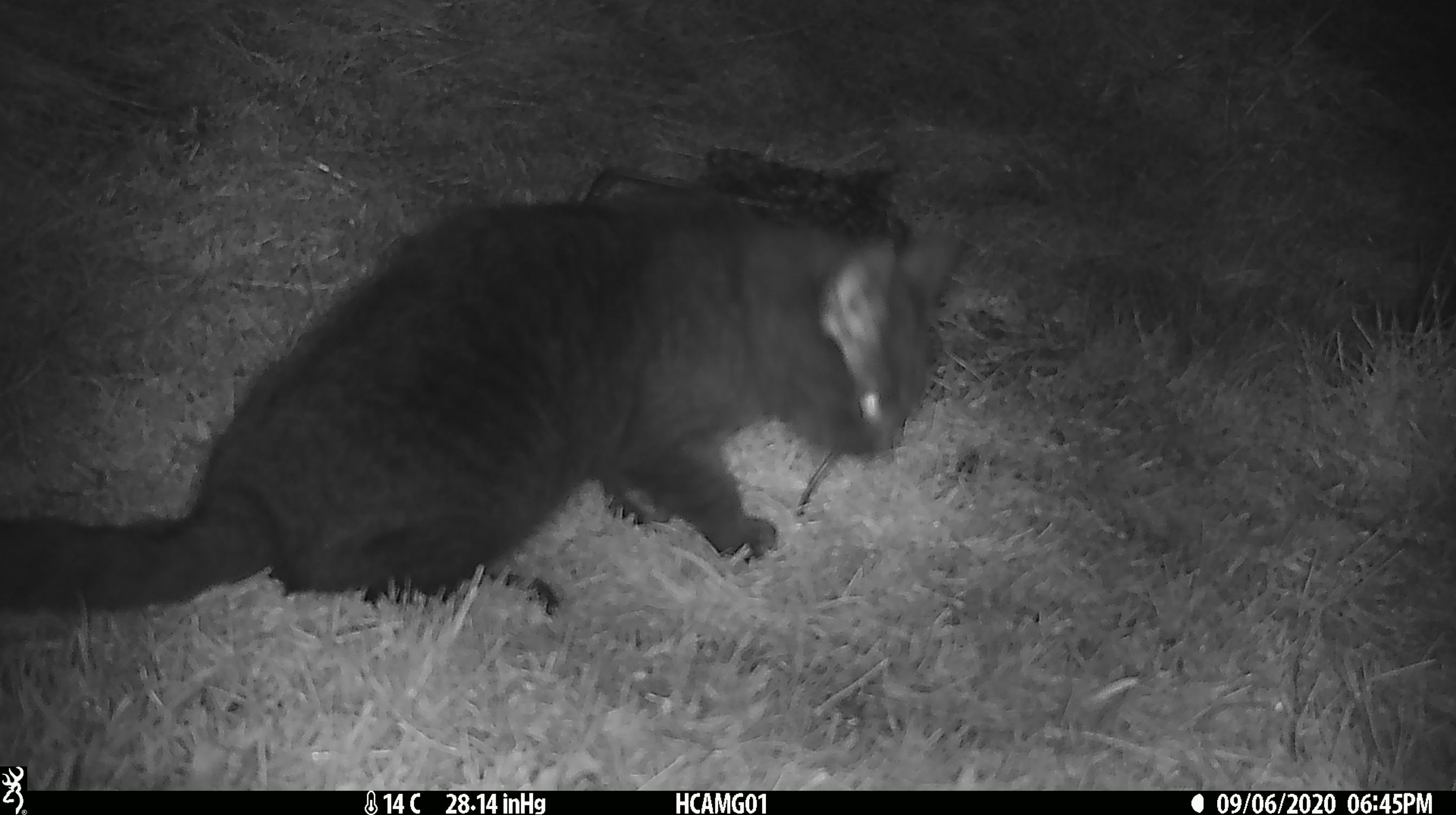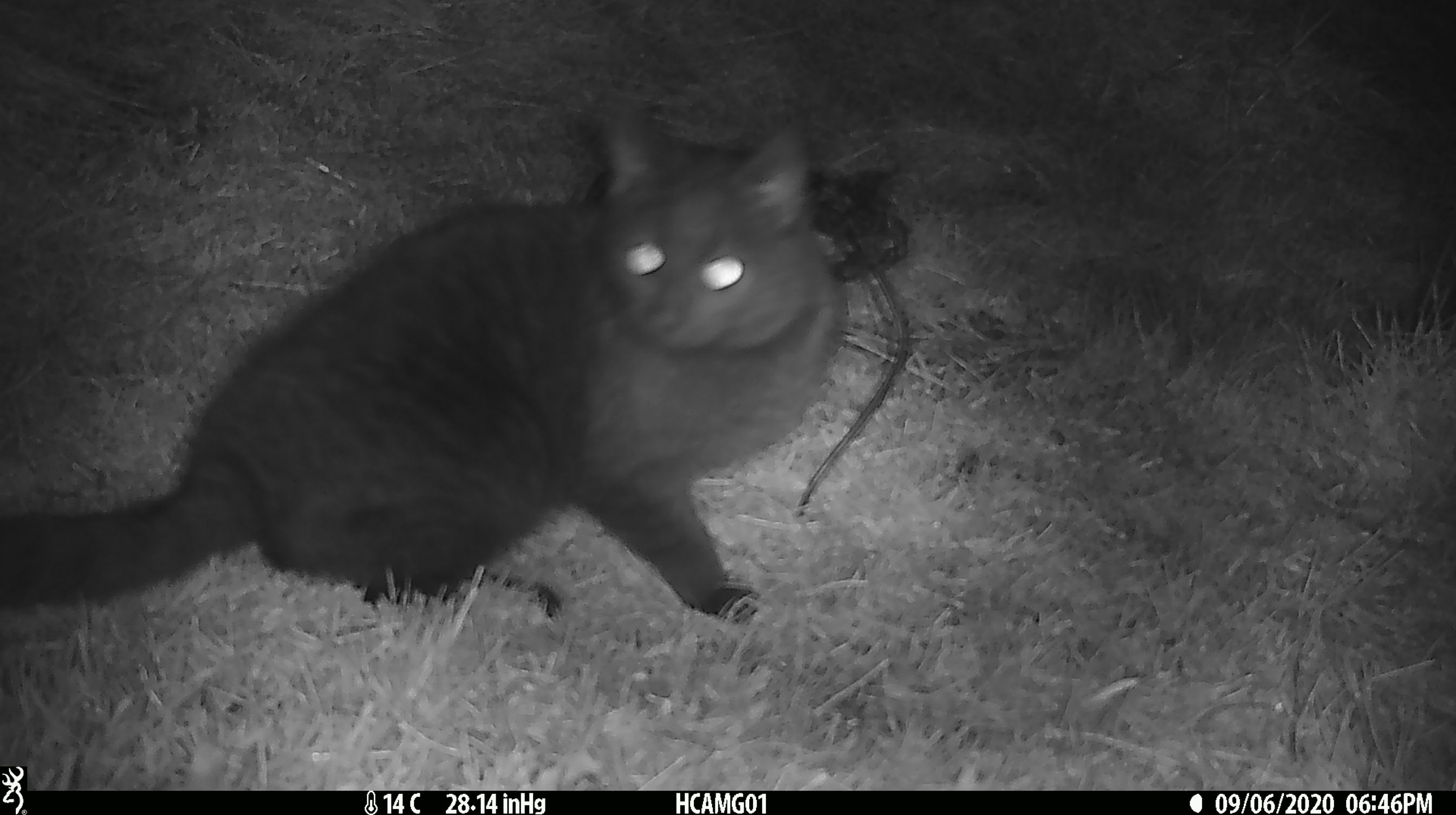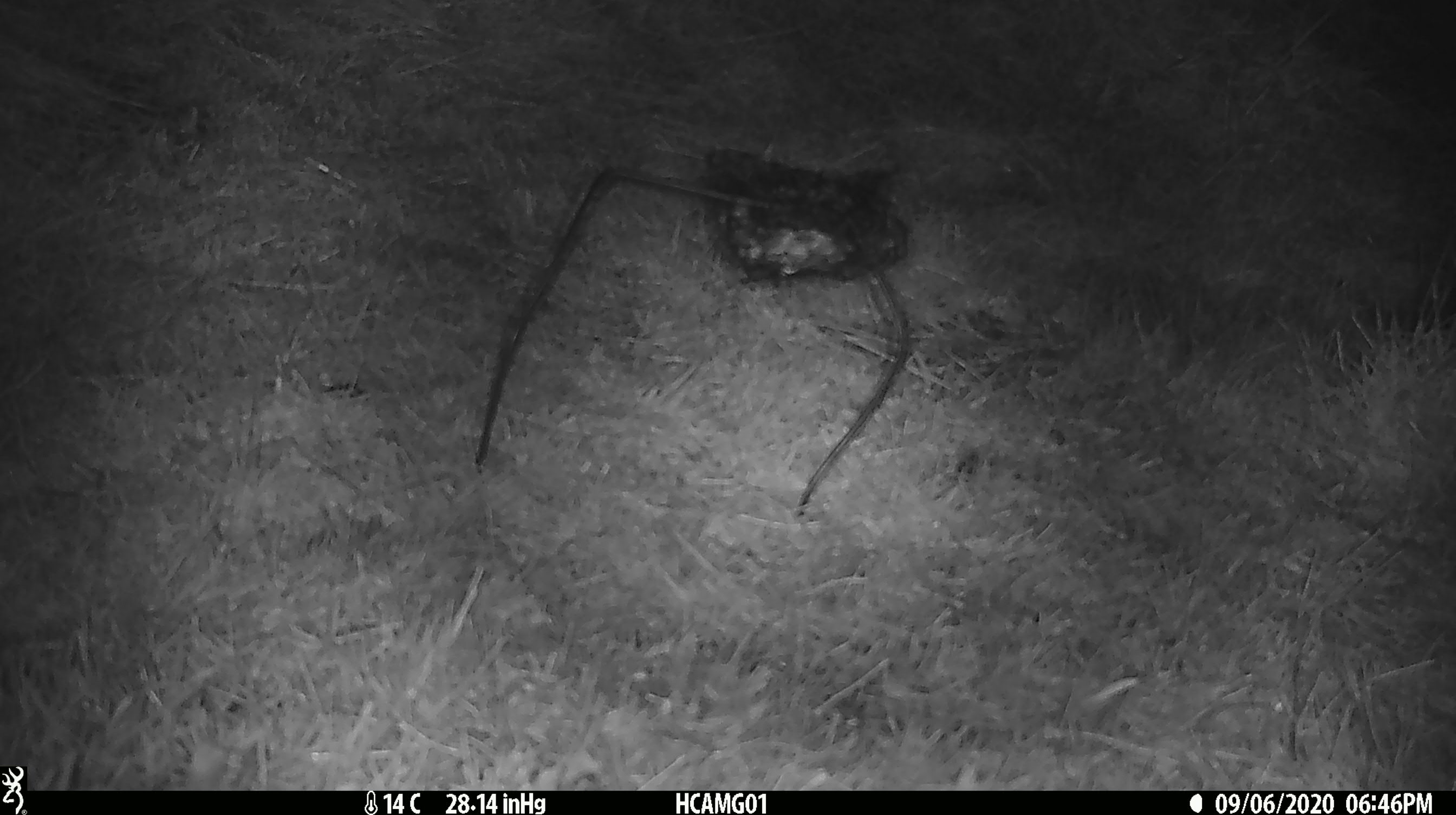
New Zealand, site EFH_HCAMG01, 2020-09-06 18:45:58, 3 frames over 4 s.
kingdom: Animalia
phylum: Chordata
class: Mammalia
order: Carnivora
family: Felidae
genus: Felis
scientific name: Felis catus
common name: domestic cat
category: cat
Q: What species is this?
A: Cat (domestic cat) (Felis catus).